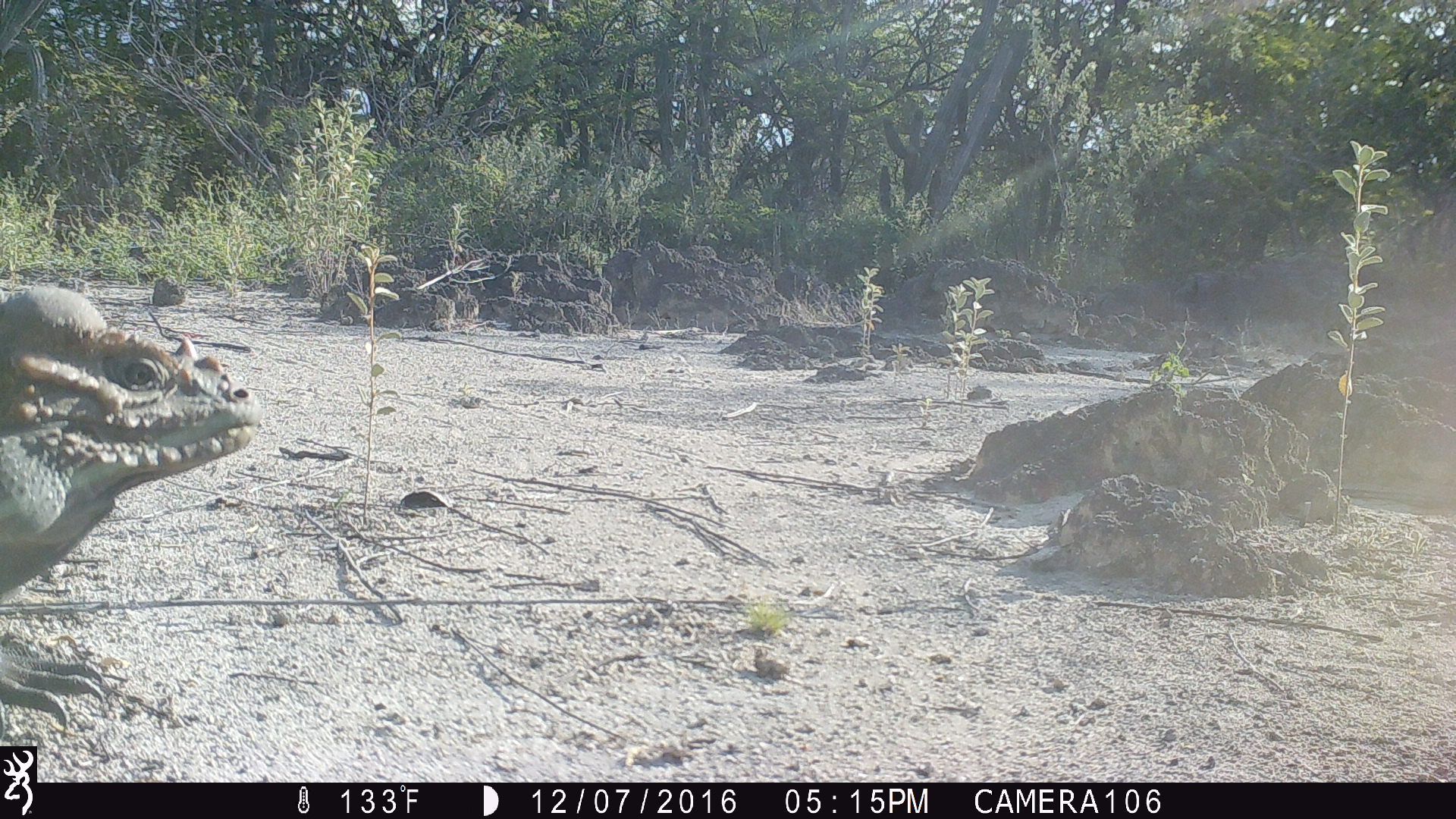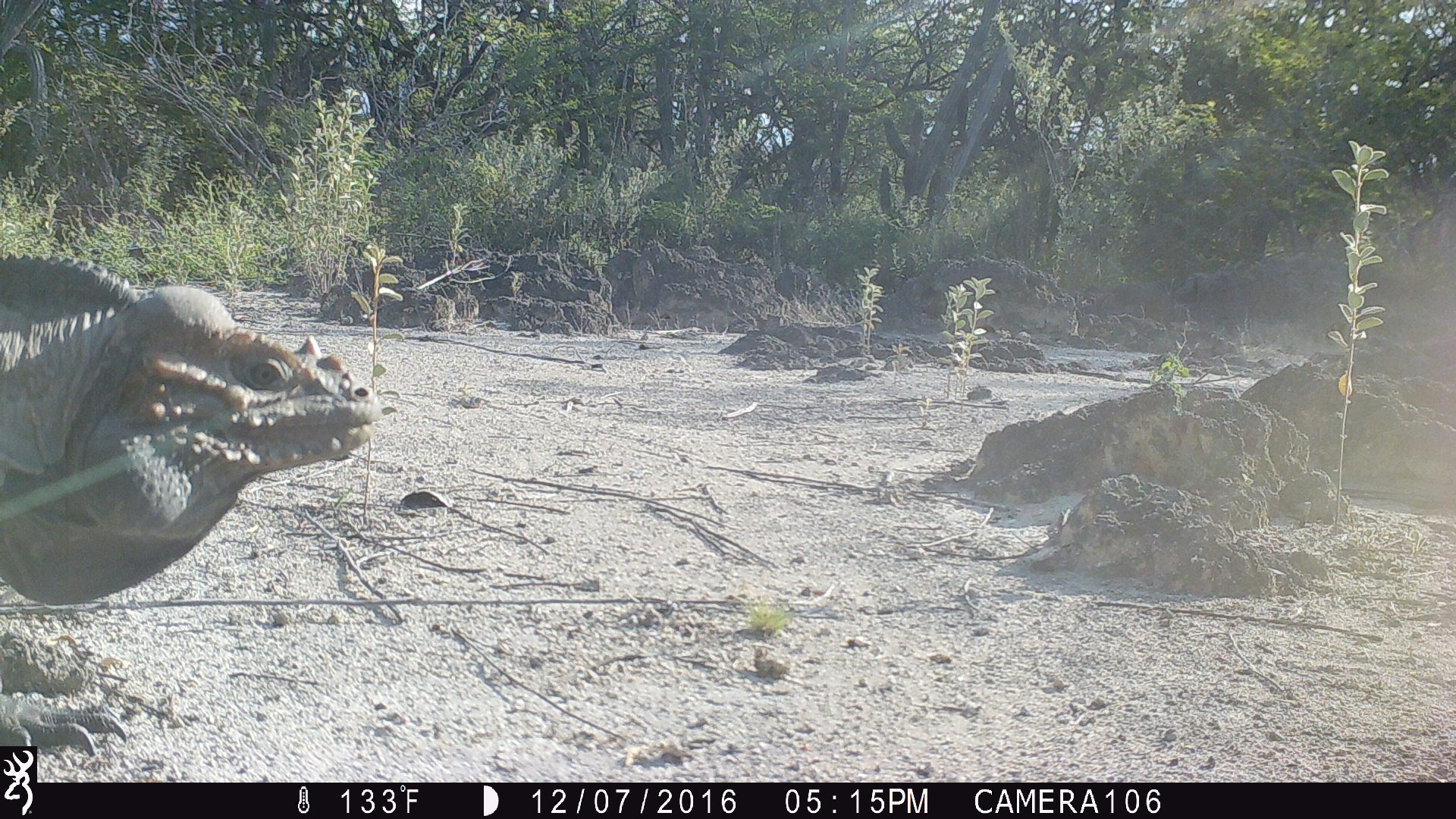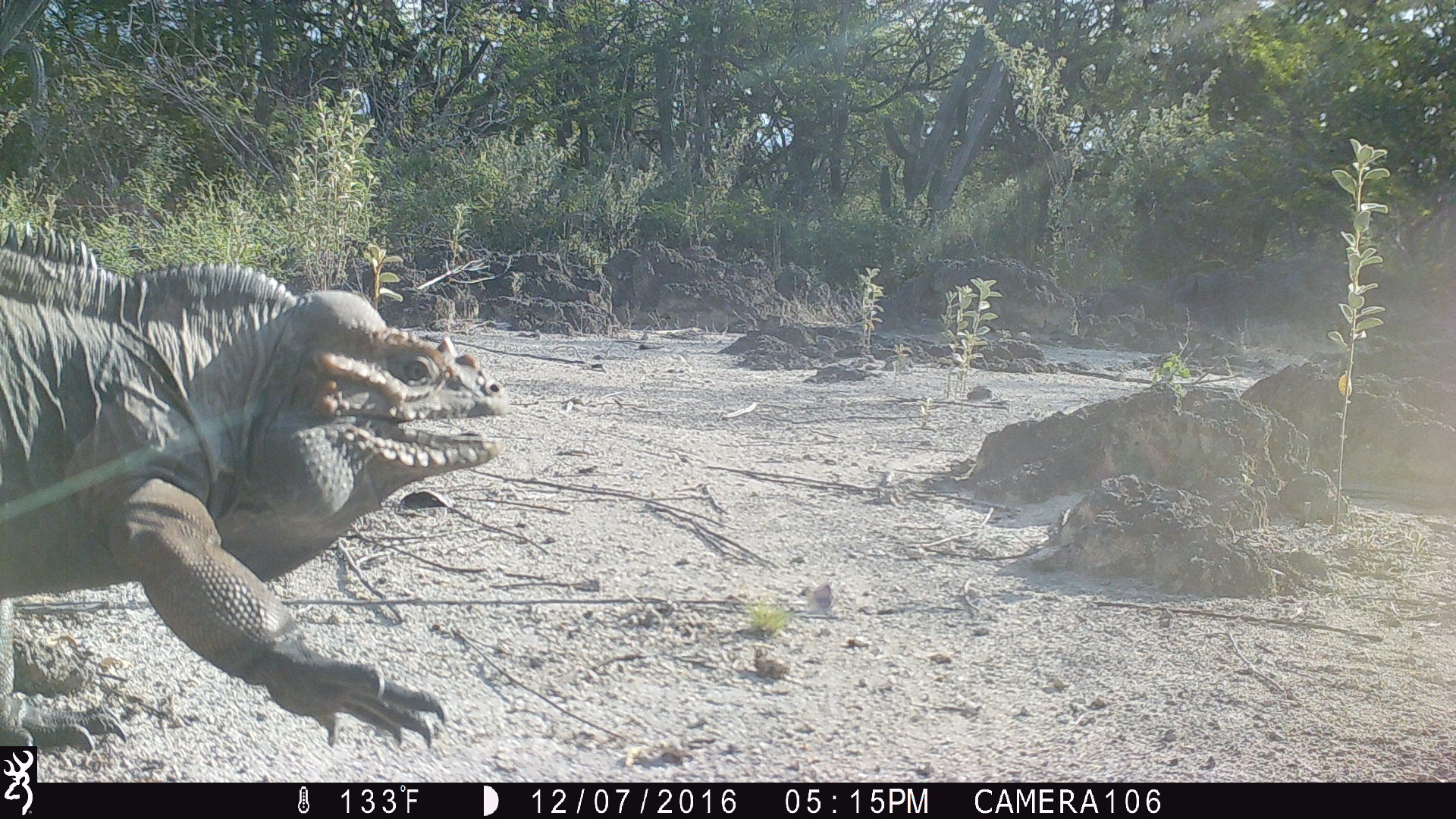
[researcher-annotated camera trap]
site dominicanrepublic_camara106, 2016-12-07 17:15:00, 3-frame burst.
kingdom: Animalia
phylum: Chordata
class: Reptilia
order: Squamata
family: Iguanidae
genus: Iguana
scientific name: Iguana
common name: typical iguanas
Iguana (typical iguanas).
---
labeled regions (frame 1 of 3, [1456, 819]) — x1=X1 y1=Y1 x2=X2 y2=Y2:
iguana: x1=1 y1=281 x2=261 y2=743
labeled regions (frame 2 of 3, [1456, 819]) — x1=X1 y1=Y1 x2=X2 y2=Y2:
iguana: x1=0 y1=247 x2=385 y2=608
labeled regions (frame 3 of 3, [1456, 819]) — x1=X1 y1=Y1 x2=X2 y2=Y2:
iguana: x1=0 y1=237 x2=509 y2=759